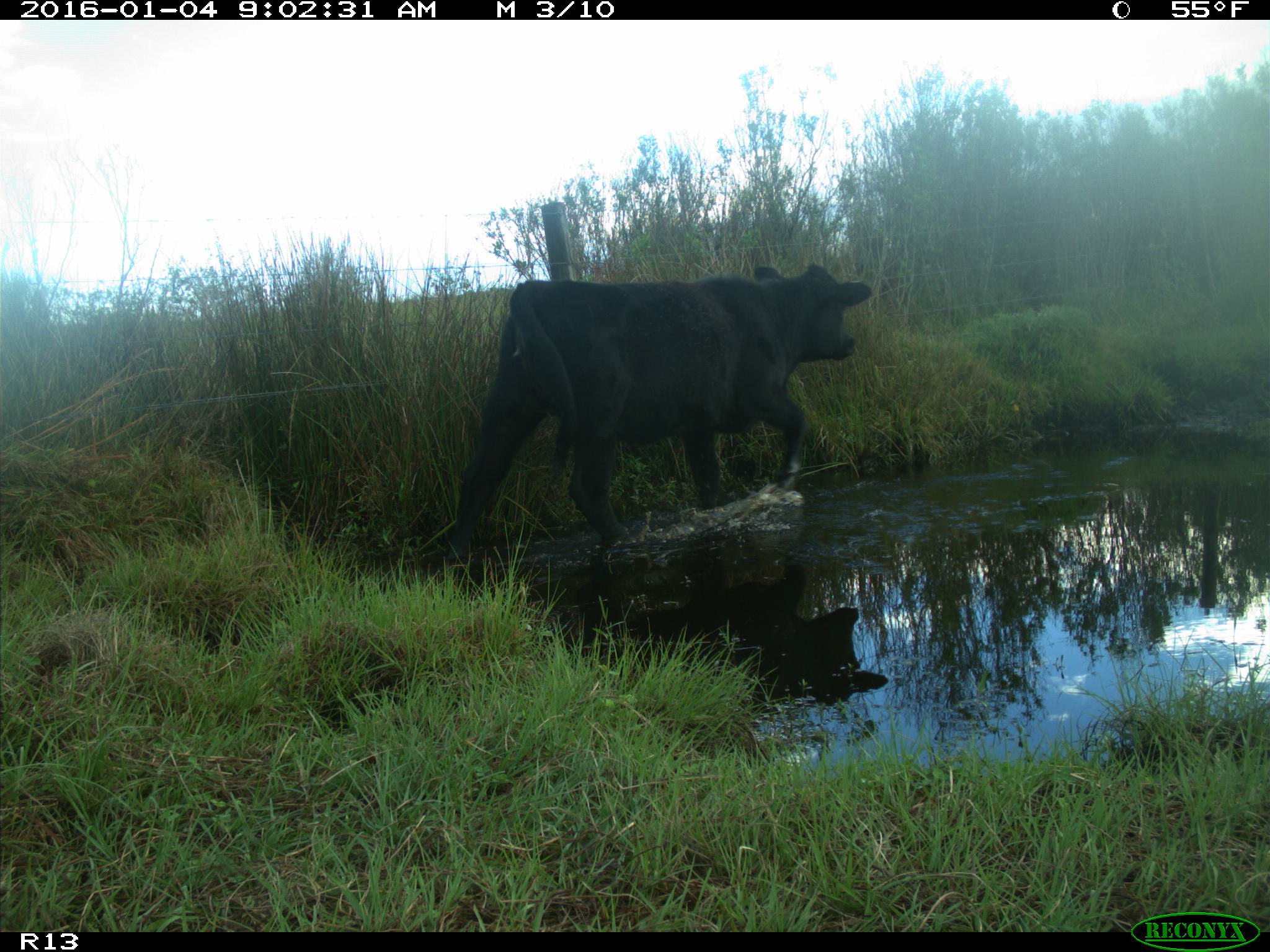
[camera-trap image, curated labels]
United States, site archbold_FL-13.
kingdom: Animalia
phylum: Chordata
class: Mammalia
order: Artiodactyla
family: Bovidae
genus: Bos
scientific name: Bos taurus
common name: domestic cow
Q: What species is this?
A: Bos taurus (domestic cow).